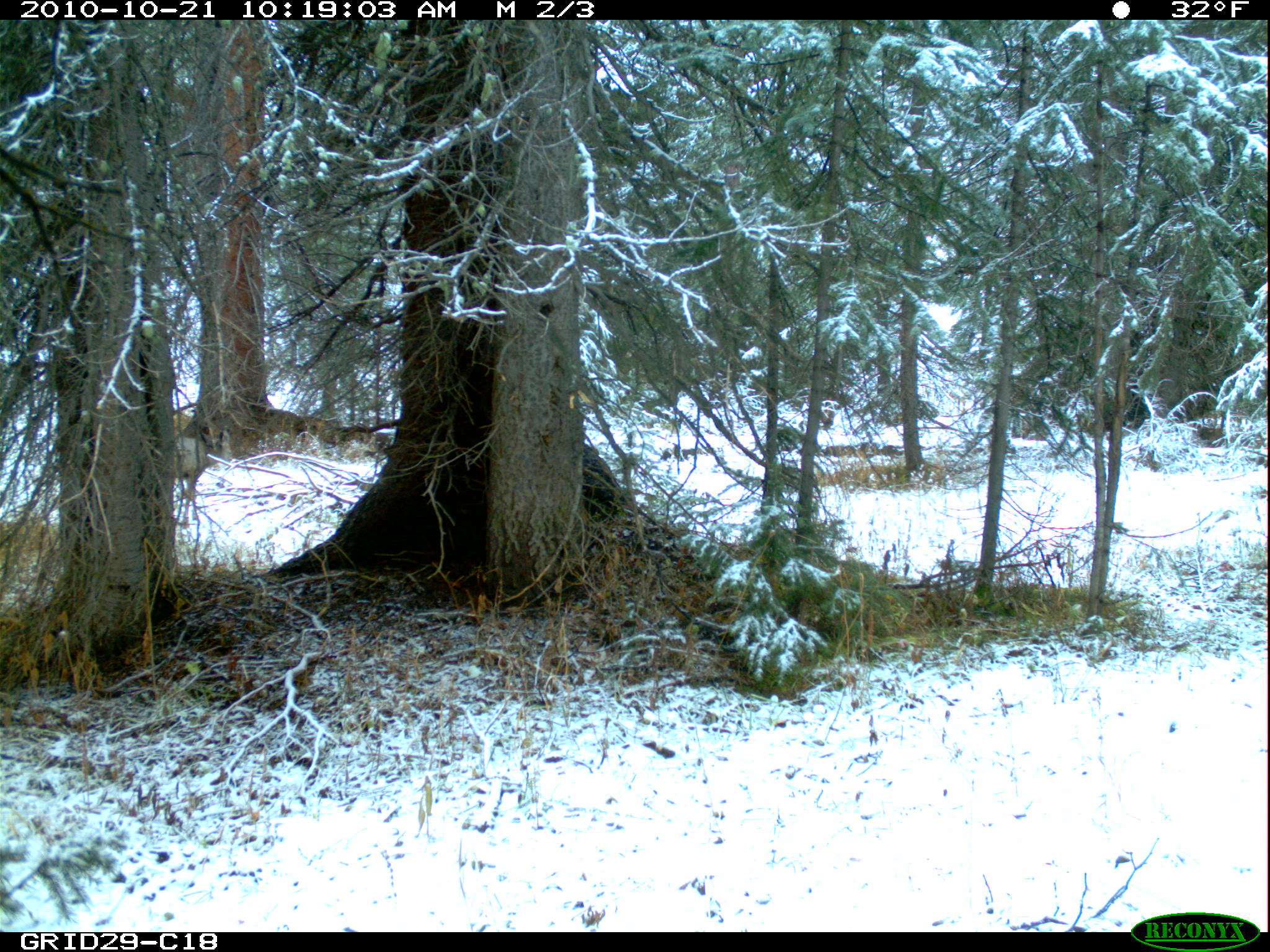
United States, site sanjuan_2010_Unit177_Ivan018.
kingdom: Animalia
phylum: Chordata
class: Mammalia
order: Artiodactyla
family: Cervidae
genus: Odocoileus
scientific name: Odocoileus hemionus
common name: mule deer